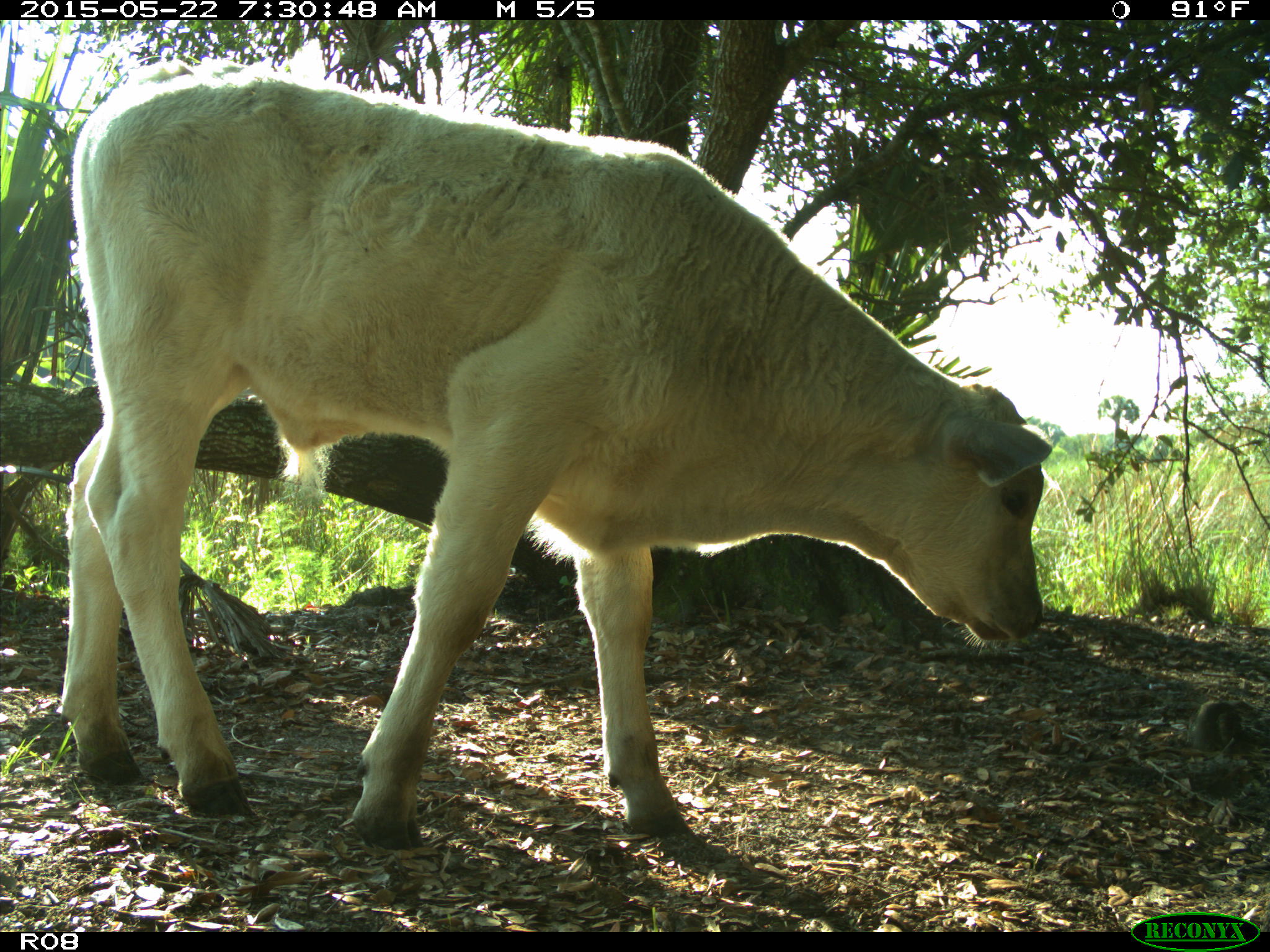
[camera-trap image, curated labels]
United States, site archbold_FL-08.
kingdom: Animalia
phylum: Chordata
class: Mammalia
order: Artiodactyla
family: Bovidae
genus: Bos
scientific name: Bos taurus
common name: domestic cow